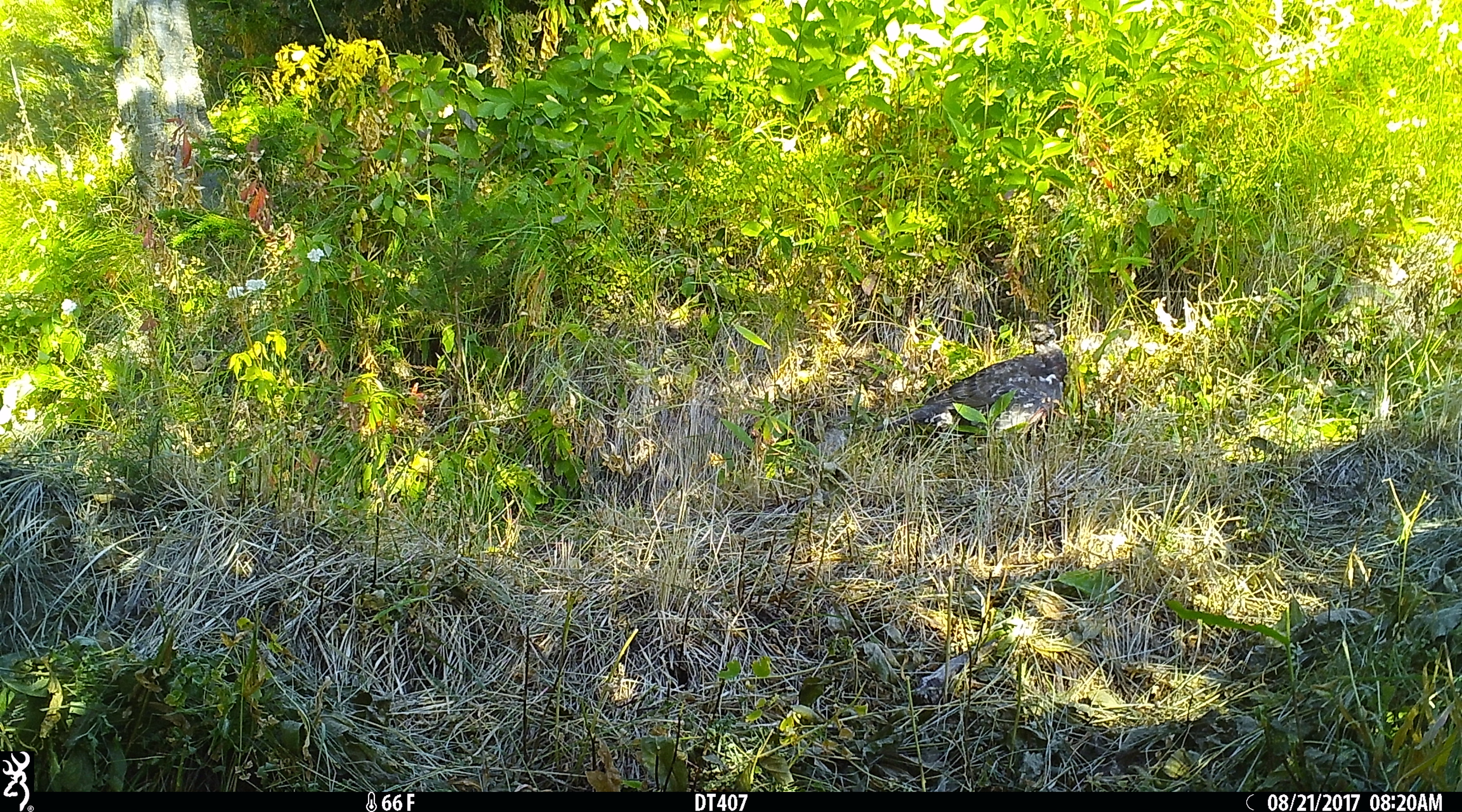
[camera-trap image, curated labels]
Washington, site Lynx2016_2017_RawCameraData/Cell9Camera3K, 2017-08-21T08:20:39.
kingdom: Animalia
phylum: Chordata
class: Aves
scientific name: Aves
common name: birds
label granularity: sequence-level